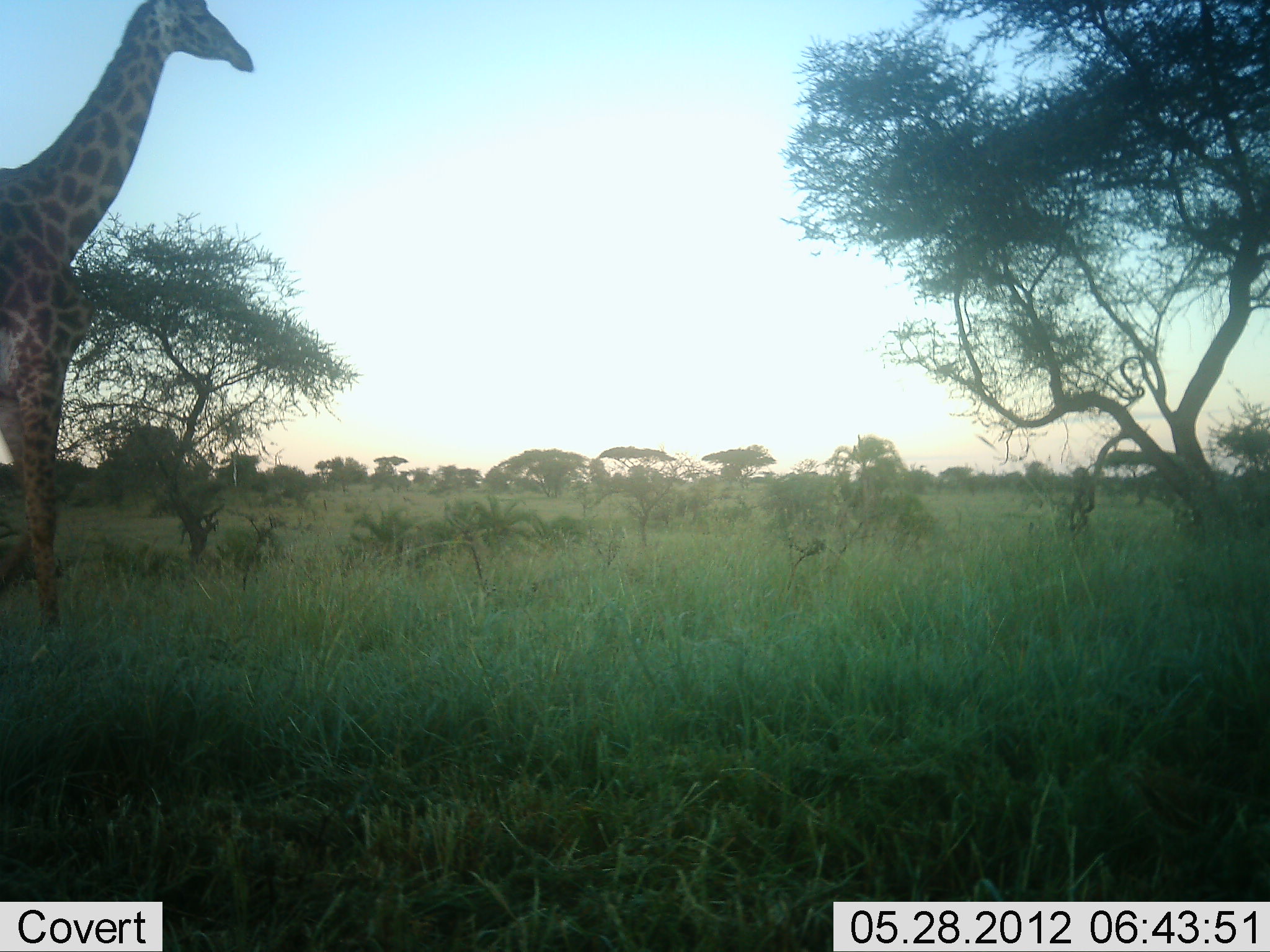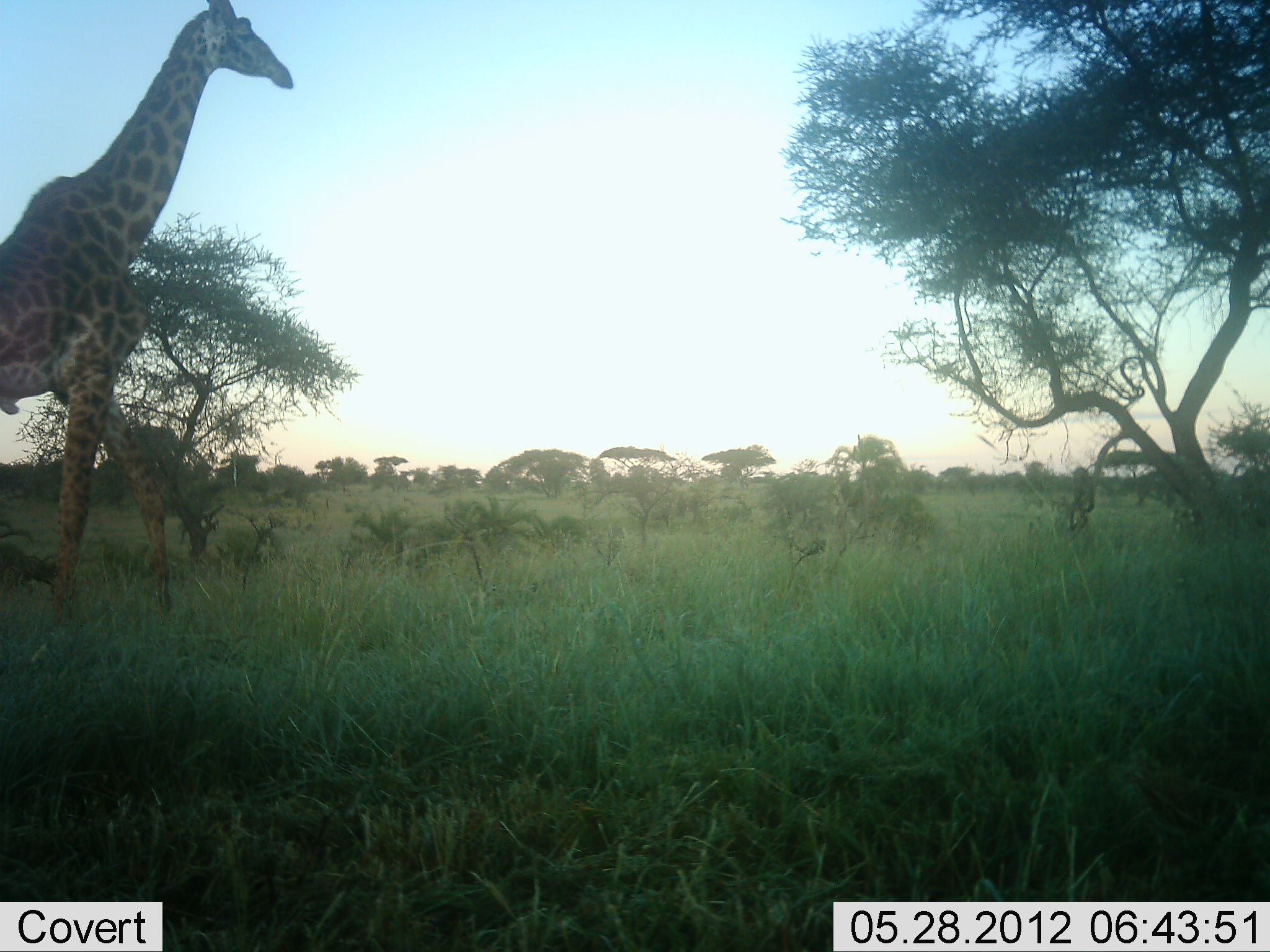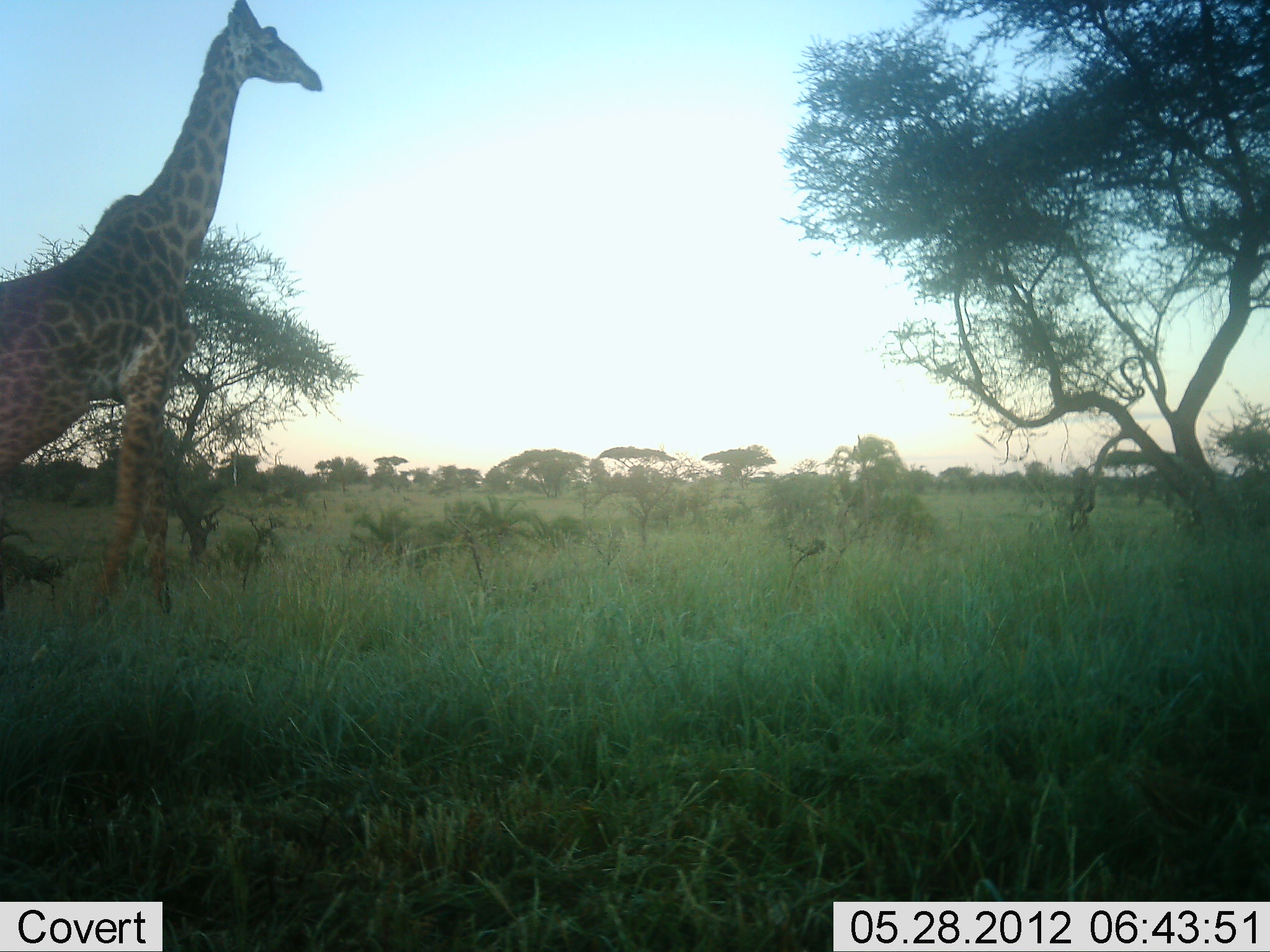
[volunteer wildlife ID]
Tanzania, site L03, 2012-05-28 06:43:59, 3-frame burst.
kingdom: Animalia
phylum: Chordata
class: Mammalia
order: Artiodactyla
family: Giraffidae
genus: Giraffa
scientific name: Giraffa camelopardalis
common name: giraffe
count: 1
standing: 0%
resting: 0%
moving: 100%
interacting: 0%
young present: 0%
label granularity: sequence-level